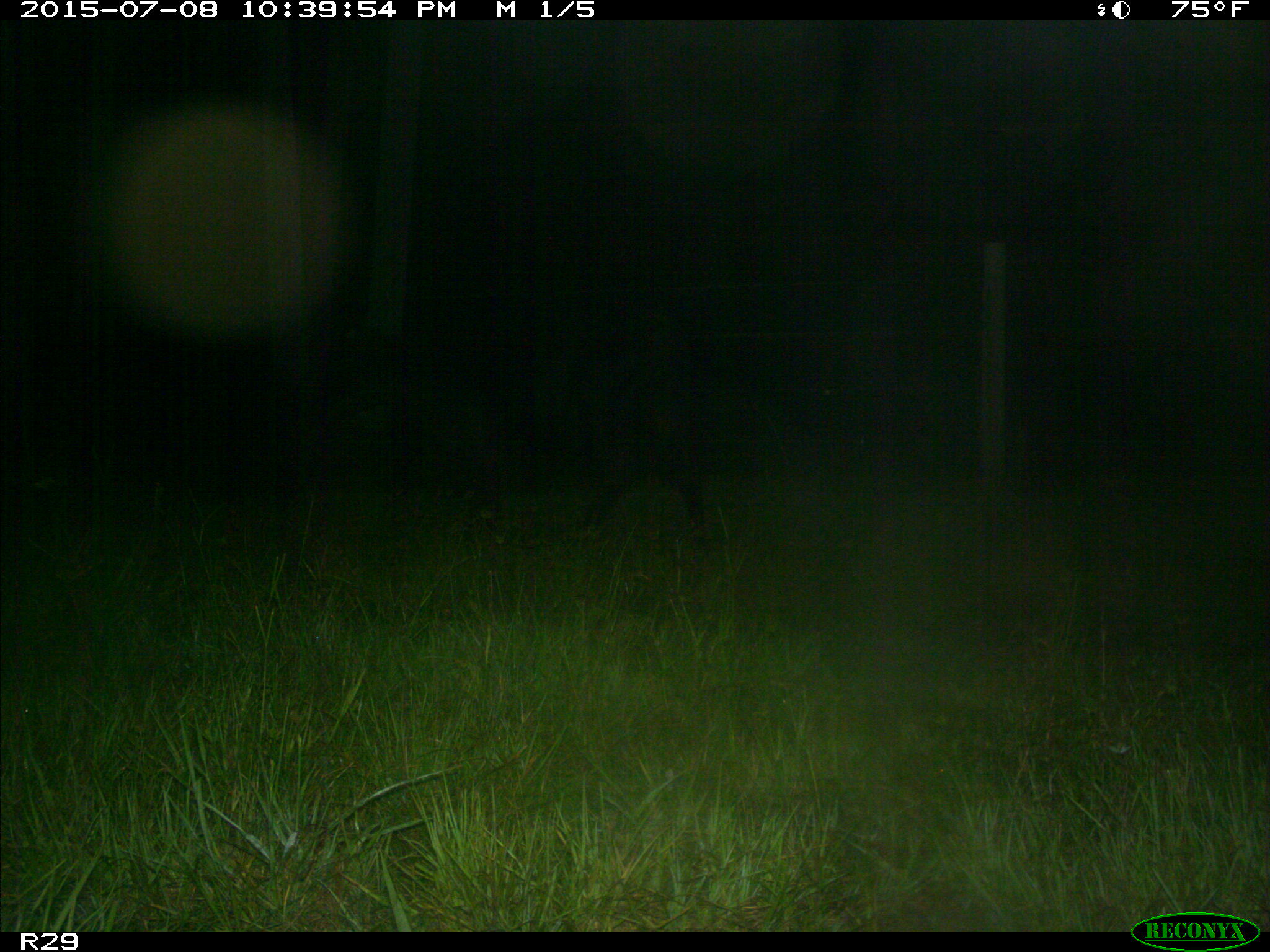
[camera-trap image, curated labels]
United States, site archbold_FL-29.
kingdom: Animalia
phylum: Chordata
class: Mammalia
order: Artiodactyla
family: Bovidae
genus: Bos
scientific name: Bos taurus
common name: domestic cow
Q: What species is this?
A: Bos taurus (domestic cow).